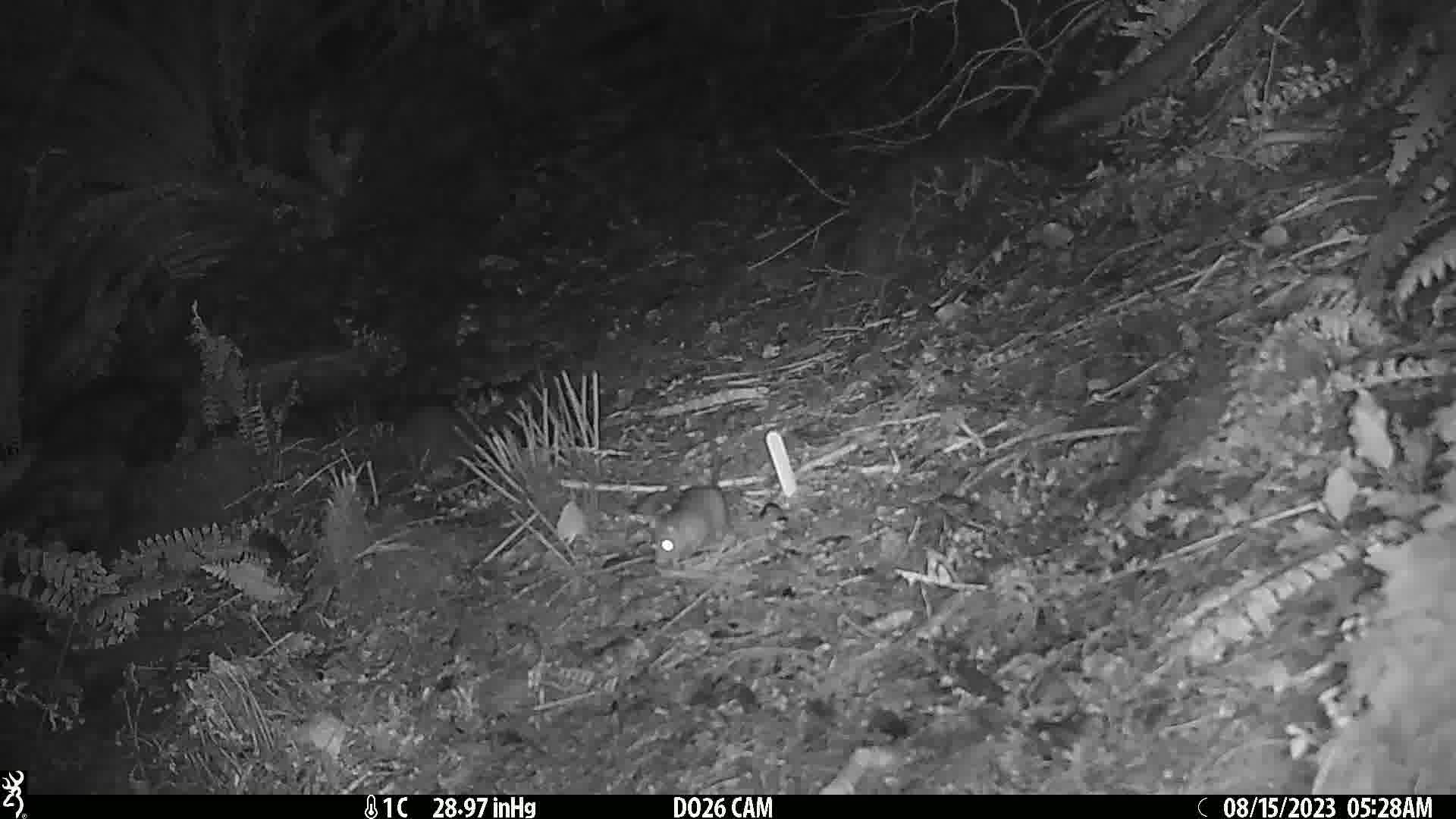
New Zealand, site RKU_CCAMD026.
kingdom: Animalia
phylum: Chordata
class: Mammalia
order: Rodentia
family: Muridae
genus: Rattus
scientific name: Rattus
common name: rat